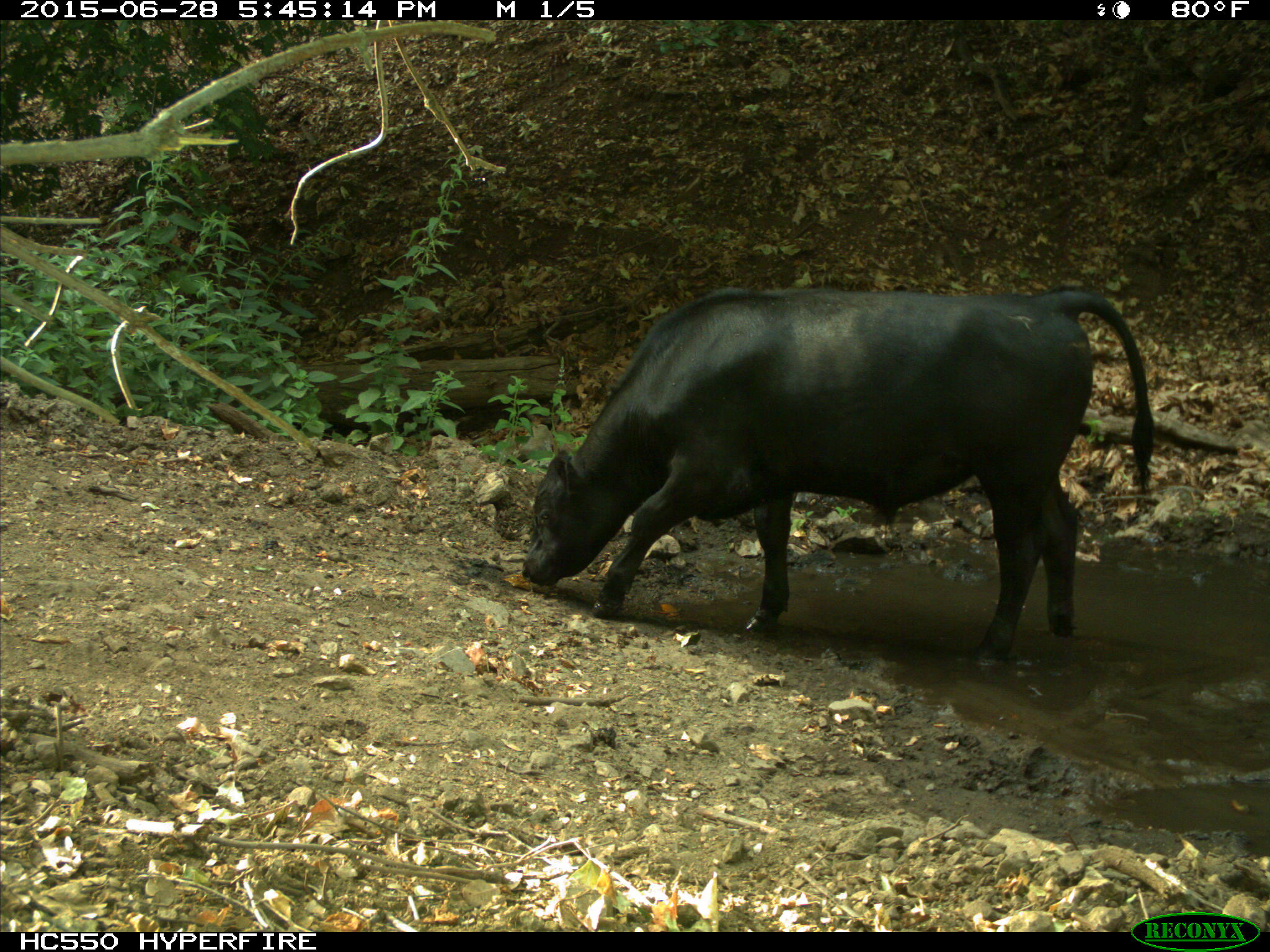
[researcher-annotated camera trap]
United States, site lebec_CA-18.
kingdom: Animalia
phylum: Chordata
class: Mammalia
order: Artiodactyla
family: Bovidae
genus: Bos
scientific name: Bos taurus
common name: domestic cow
Bos taurus (domestic cow).